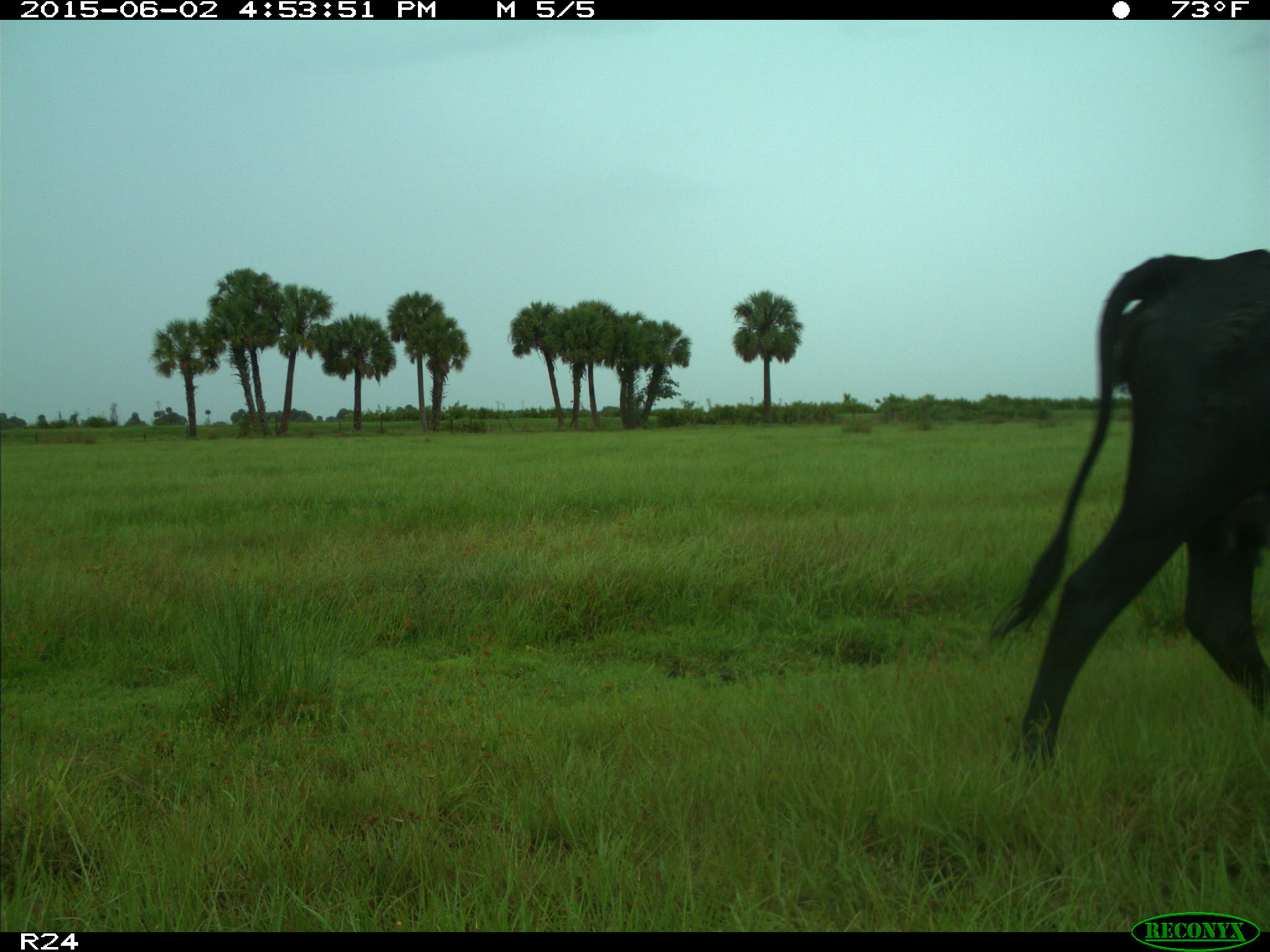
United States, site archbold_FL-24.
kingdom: Animalia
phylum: Chordata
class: Mammalia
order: Artiodactyla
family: Bovidae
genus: Bos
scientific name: Bos taurus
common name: domestic cow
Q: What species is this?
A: Bos taurus (domestic cow).